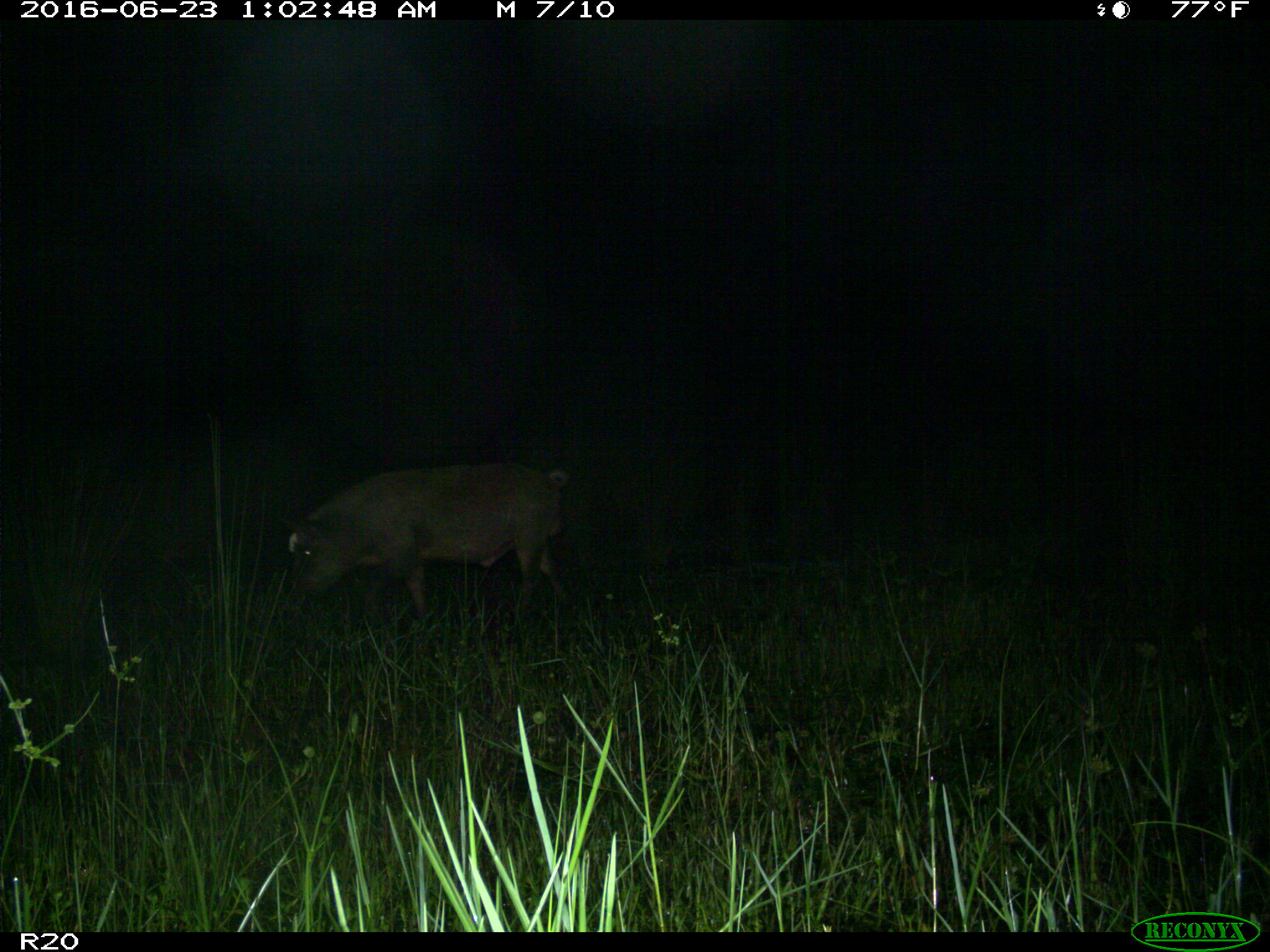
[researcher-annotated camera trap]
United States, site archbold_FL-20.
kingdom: Animalia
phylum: Chordata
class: Mammalia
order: Artiodactyla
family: Suidae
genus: Sus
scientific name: Sus scrofa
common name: wild boar